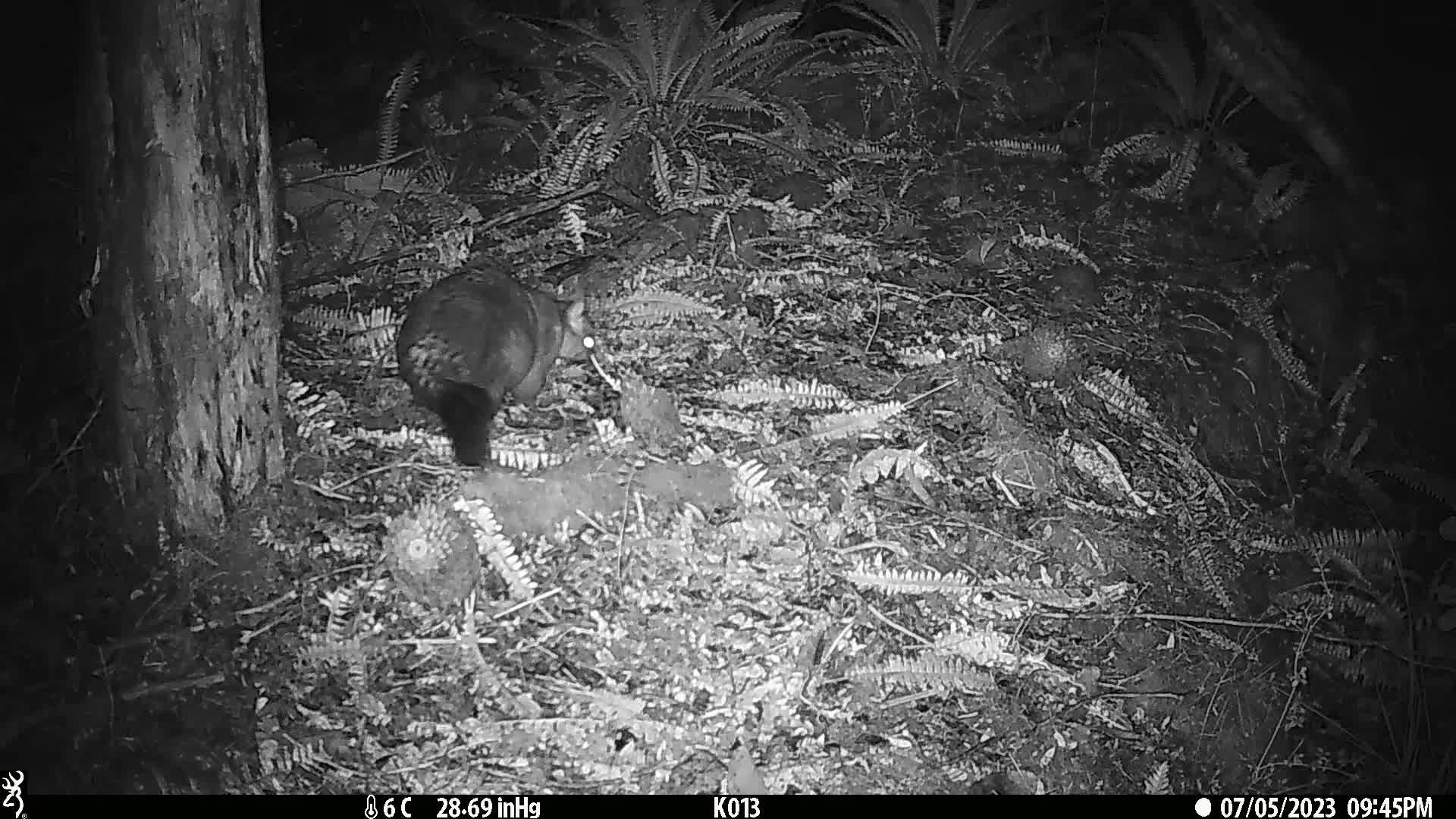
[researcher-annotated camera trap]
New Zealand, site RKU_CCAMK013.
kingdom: Animalia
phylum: Chordata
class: Mammalia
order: Diprotodontia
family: Phalangeridae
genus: Trichosurus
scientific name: Trichosurus vulpecula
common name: common brushtail possum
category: possum